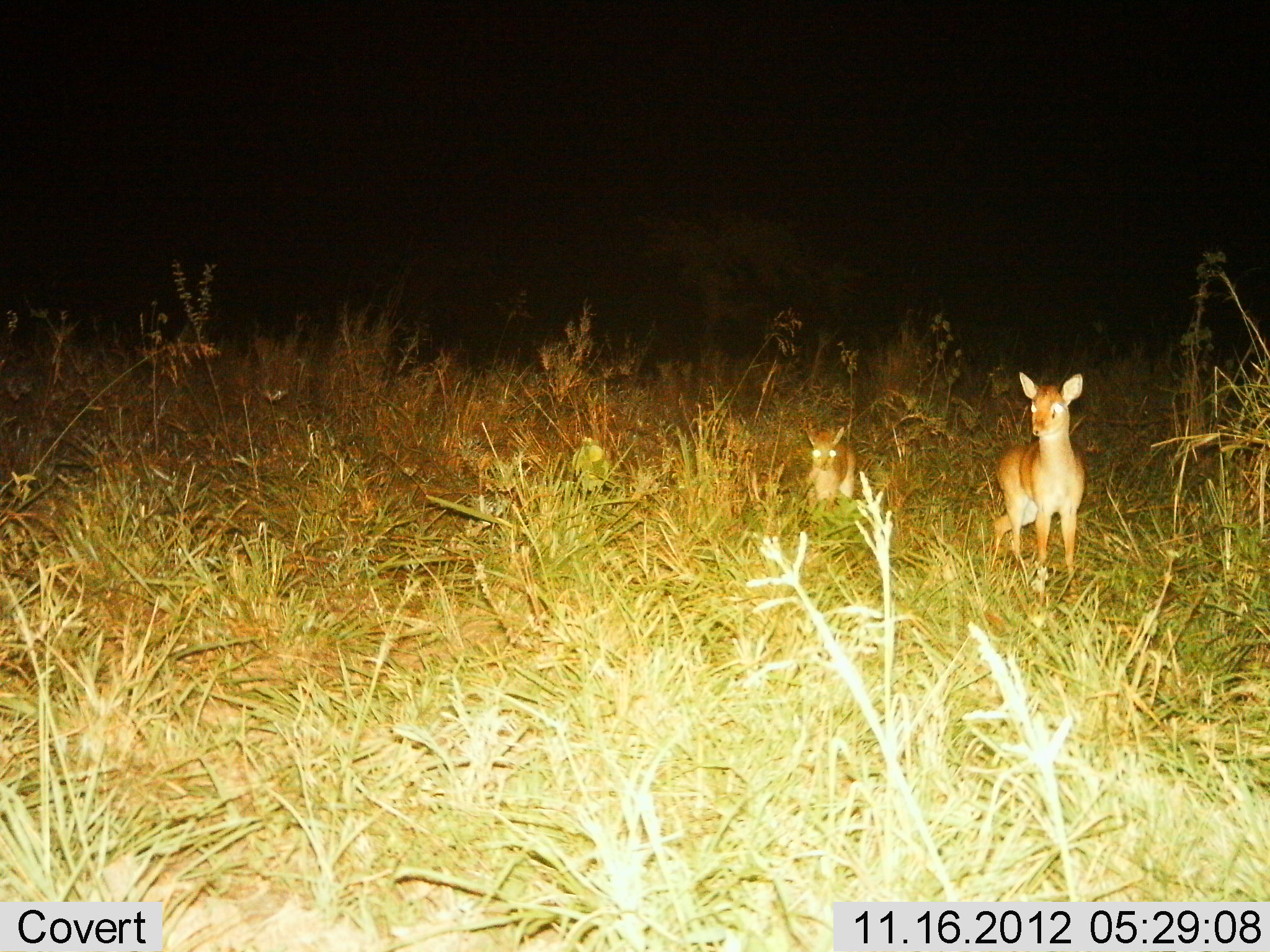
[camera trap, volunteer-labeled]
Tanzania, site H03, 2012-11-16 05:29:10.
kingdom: Animalia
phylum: Chordata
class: Mammalia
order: Artiodactyla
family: Bovidae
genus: Madoqua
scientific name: Madoqua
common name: dikdik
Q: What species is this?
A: Dikdik (Madoqua).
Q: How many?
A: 2.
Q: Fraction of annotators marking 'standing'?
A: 90%.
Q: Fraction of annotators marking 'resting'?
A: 40%.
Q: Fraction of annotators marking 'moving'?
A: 0%.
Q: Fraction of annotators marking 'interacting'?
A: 0%.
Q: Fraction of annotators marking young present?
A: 0%.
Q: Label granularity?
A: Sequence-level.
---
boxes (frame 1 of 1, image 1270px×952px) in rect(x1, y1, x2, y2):
animal: rect(986, 371, 1087, 580); rect(800, 425, 858, 504)